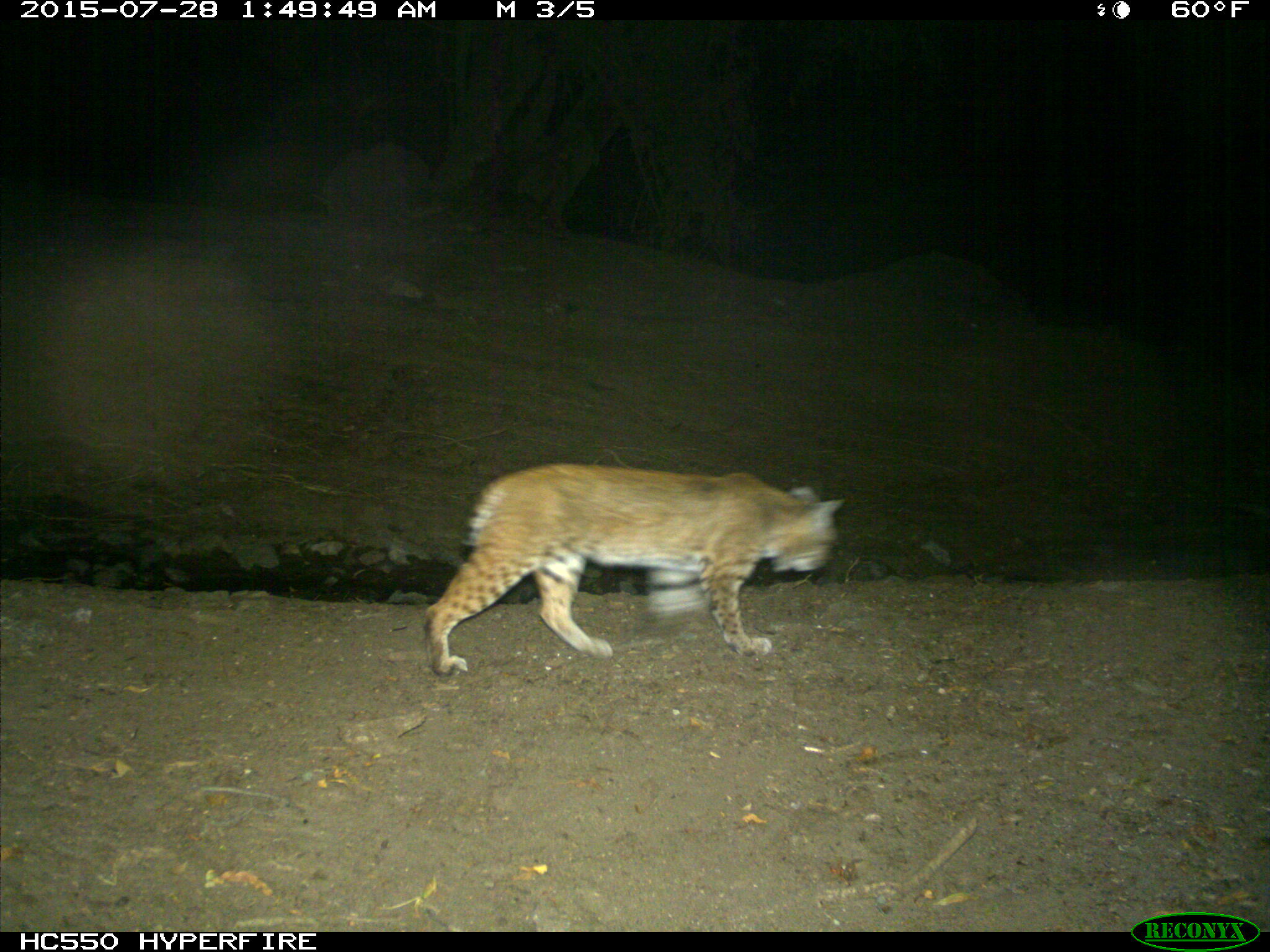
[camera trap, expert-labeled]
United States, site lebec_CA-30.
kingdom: Animalia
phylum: Chordata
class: Mammalia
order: Carnivora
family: Felidae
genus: Lynx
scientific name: Lynx rufus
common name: bobcat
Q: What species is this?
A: Lynx rufus (bobcat).